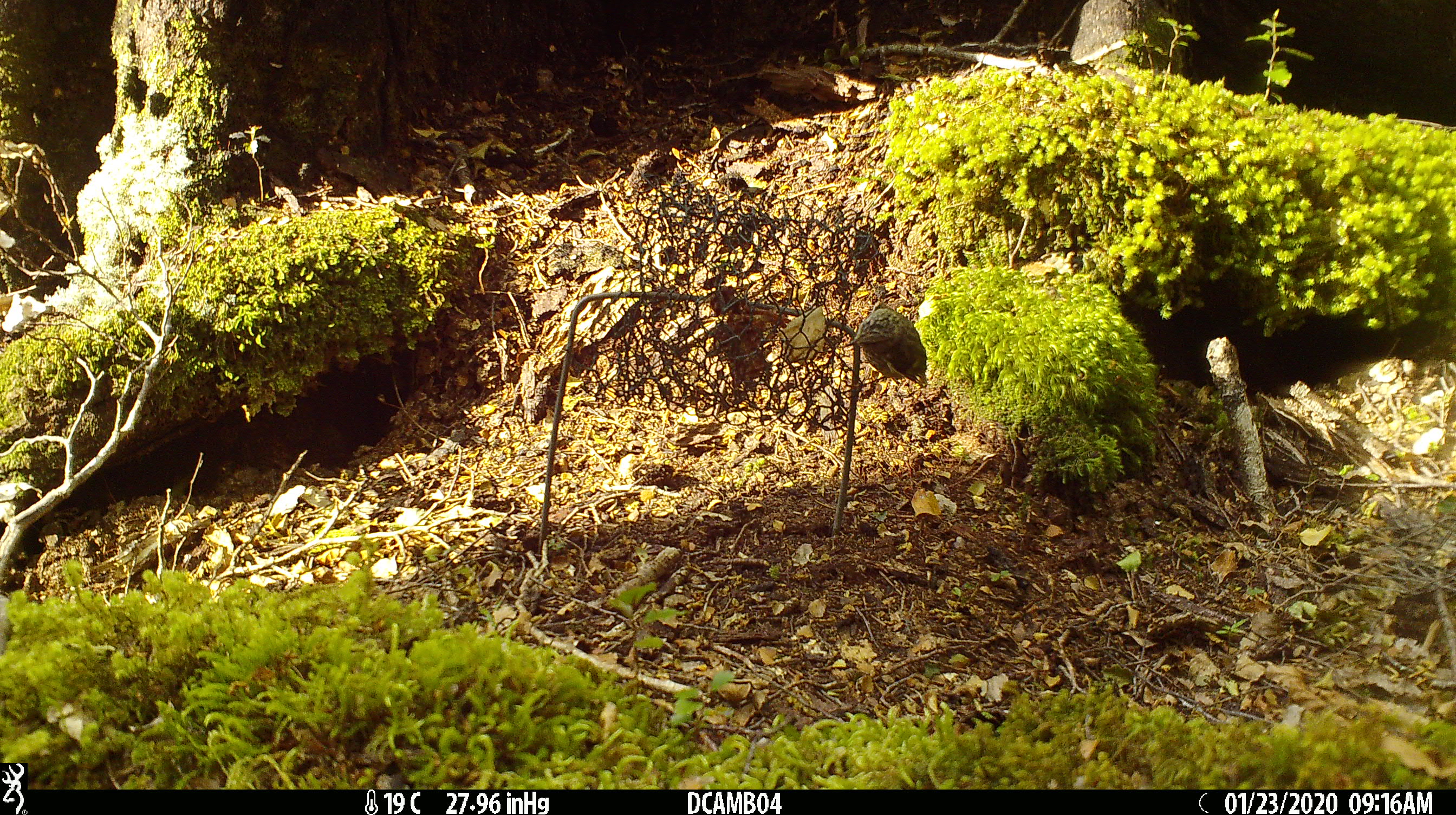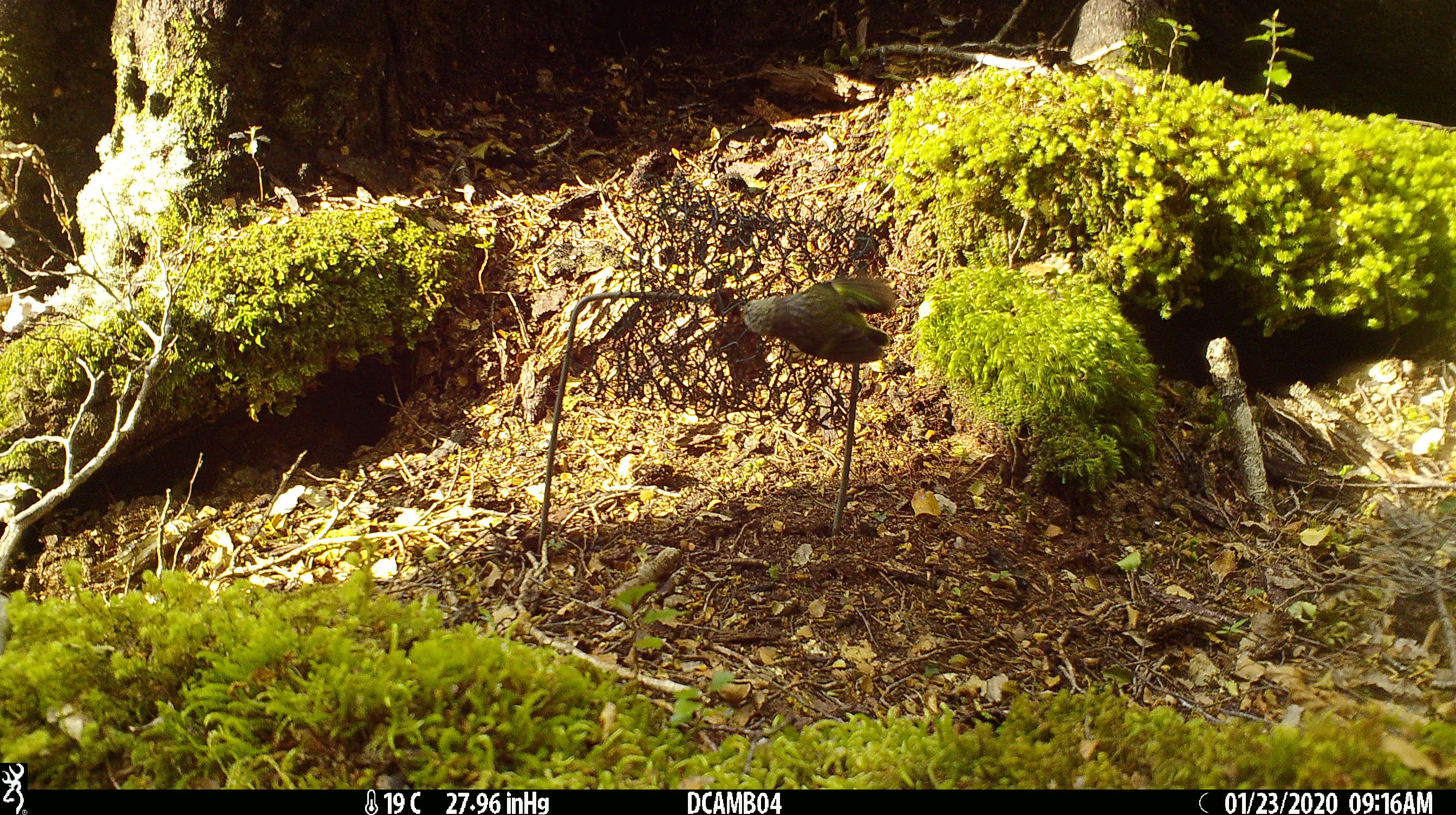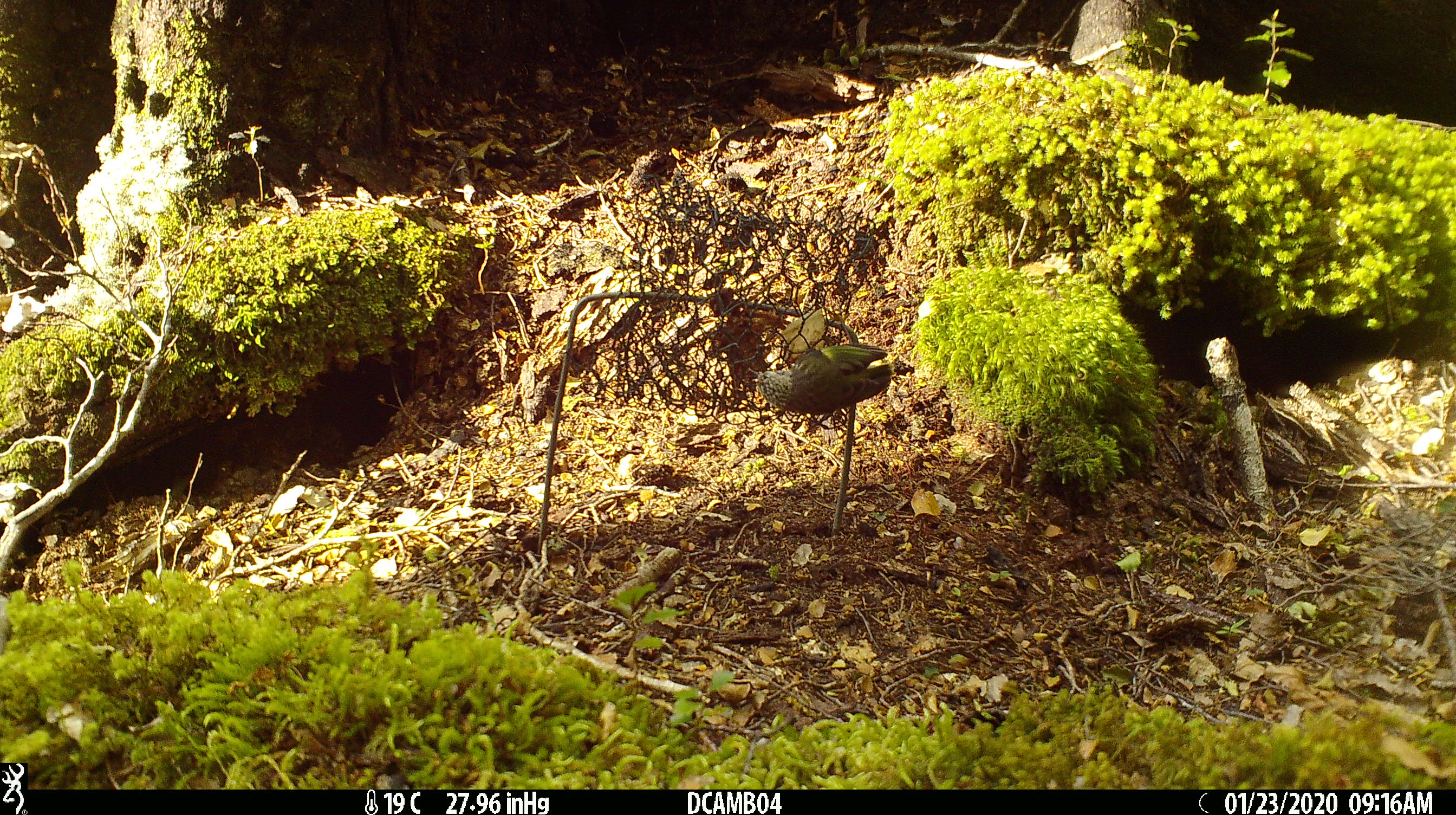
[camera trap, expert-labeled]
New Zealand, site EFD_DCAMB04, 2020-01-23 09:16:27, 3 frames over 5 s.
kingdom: Animalia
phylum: Chordata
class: Aves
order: Passeriformes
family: Acanthisittidae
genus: Acanthisitta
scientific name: Acanthisitta chloris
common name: rifleman